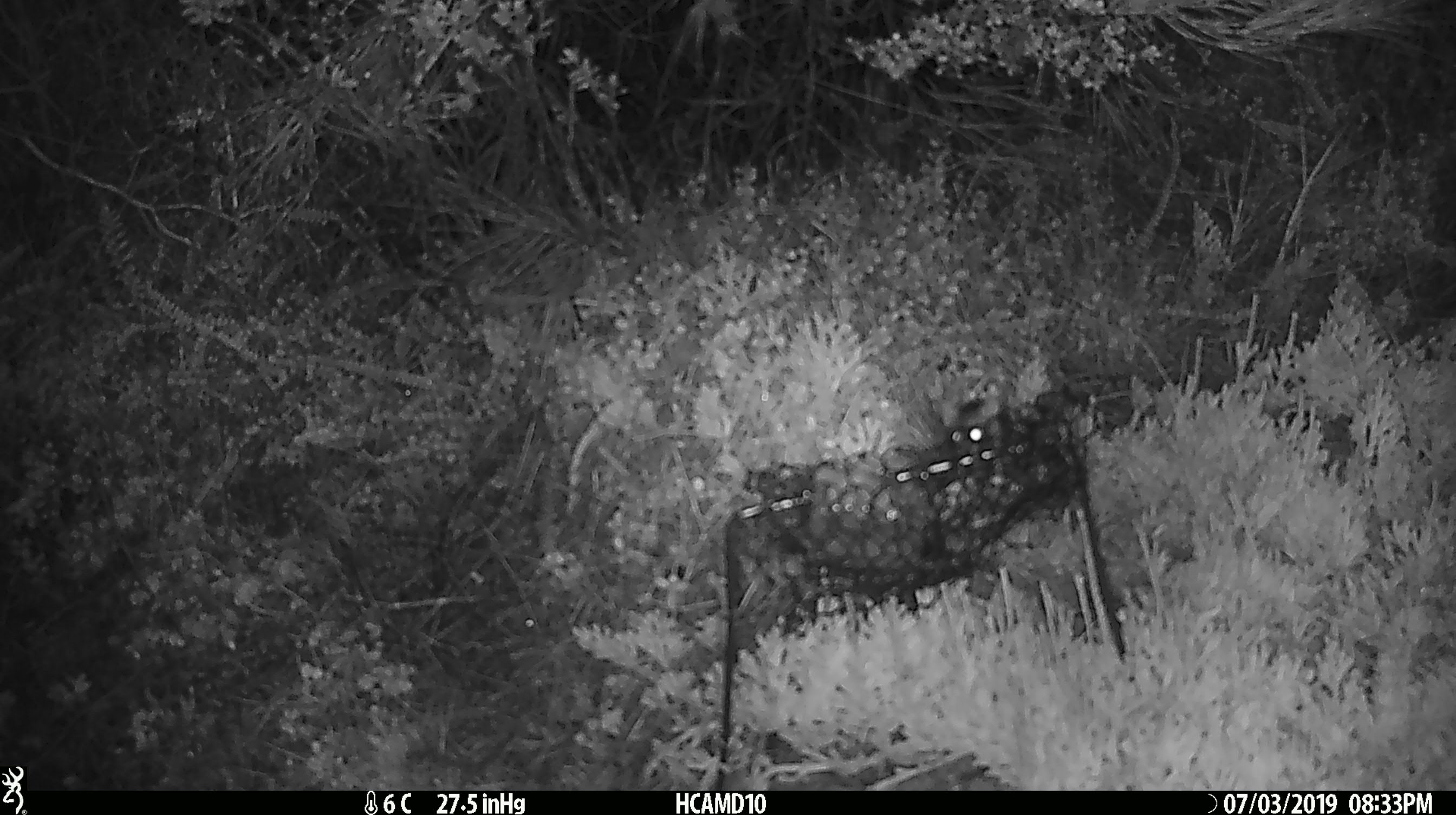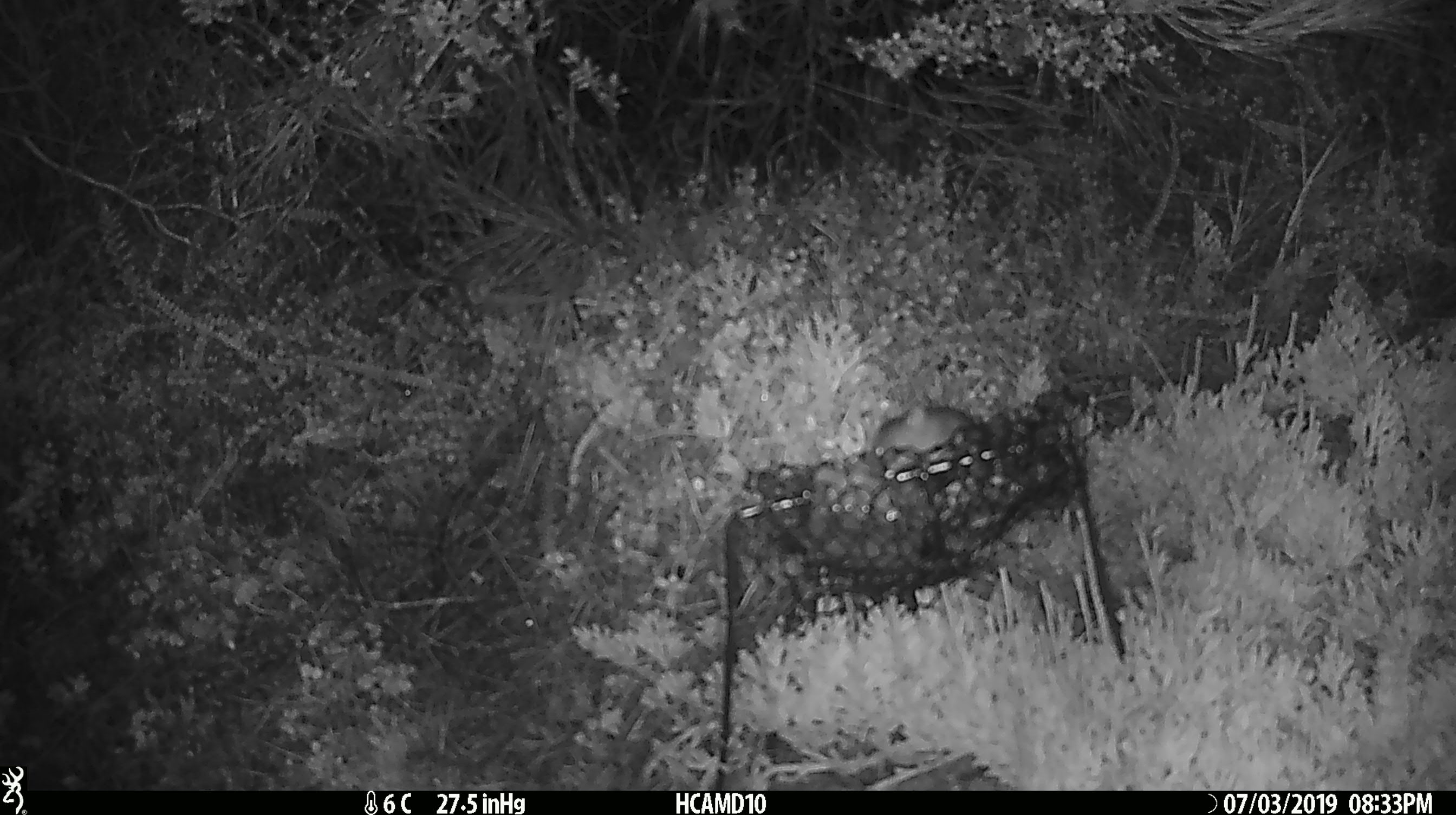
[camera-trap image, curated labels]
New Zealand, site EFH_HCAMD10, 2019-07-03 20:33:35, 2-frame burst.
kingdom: Animalia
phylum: Chordata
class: Mammalia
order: Rodentia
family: Muridae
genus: Mus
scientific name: Mus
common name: mouse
Mouse (Mus).